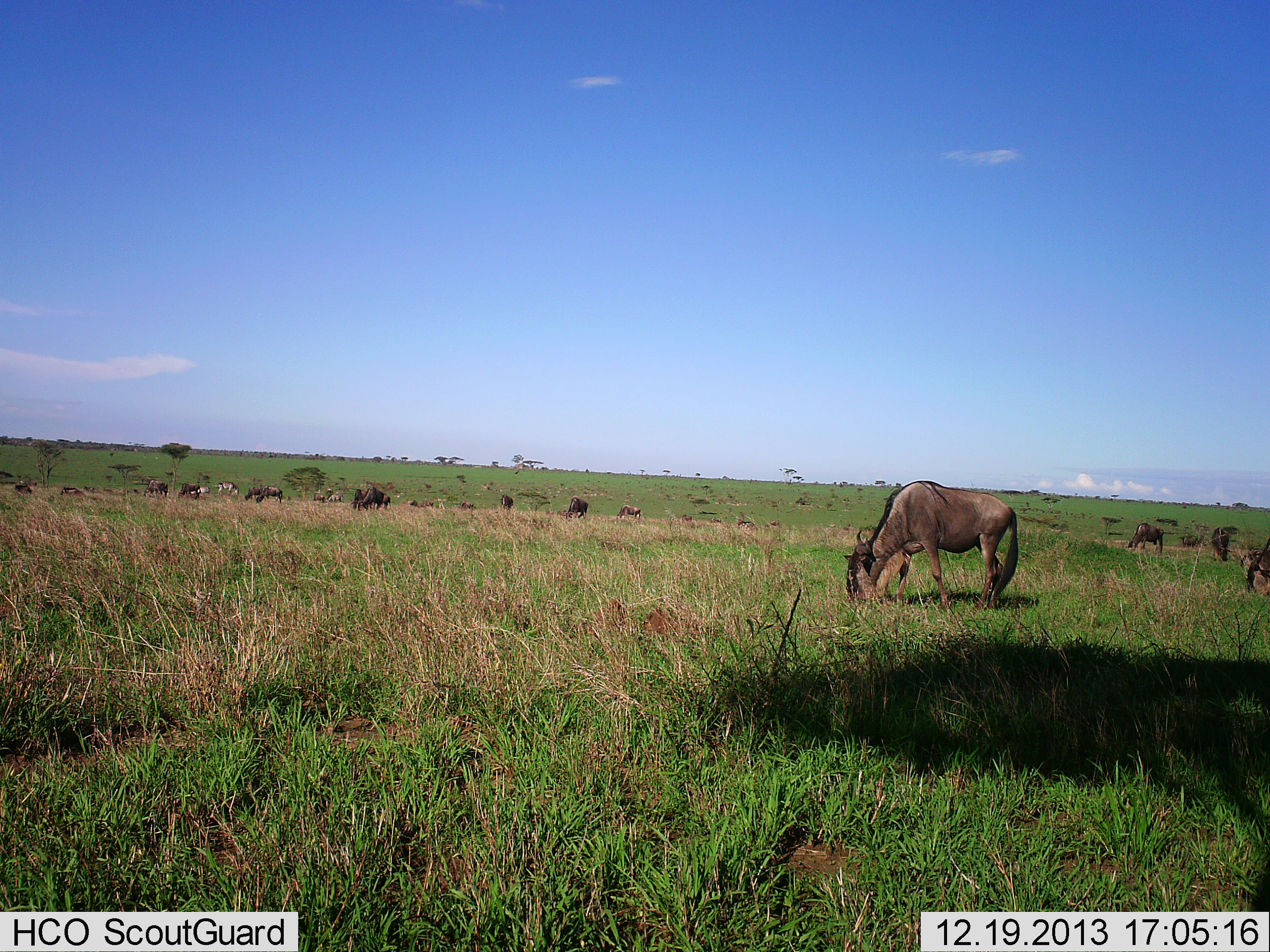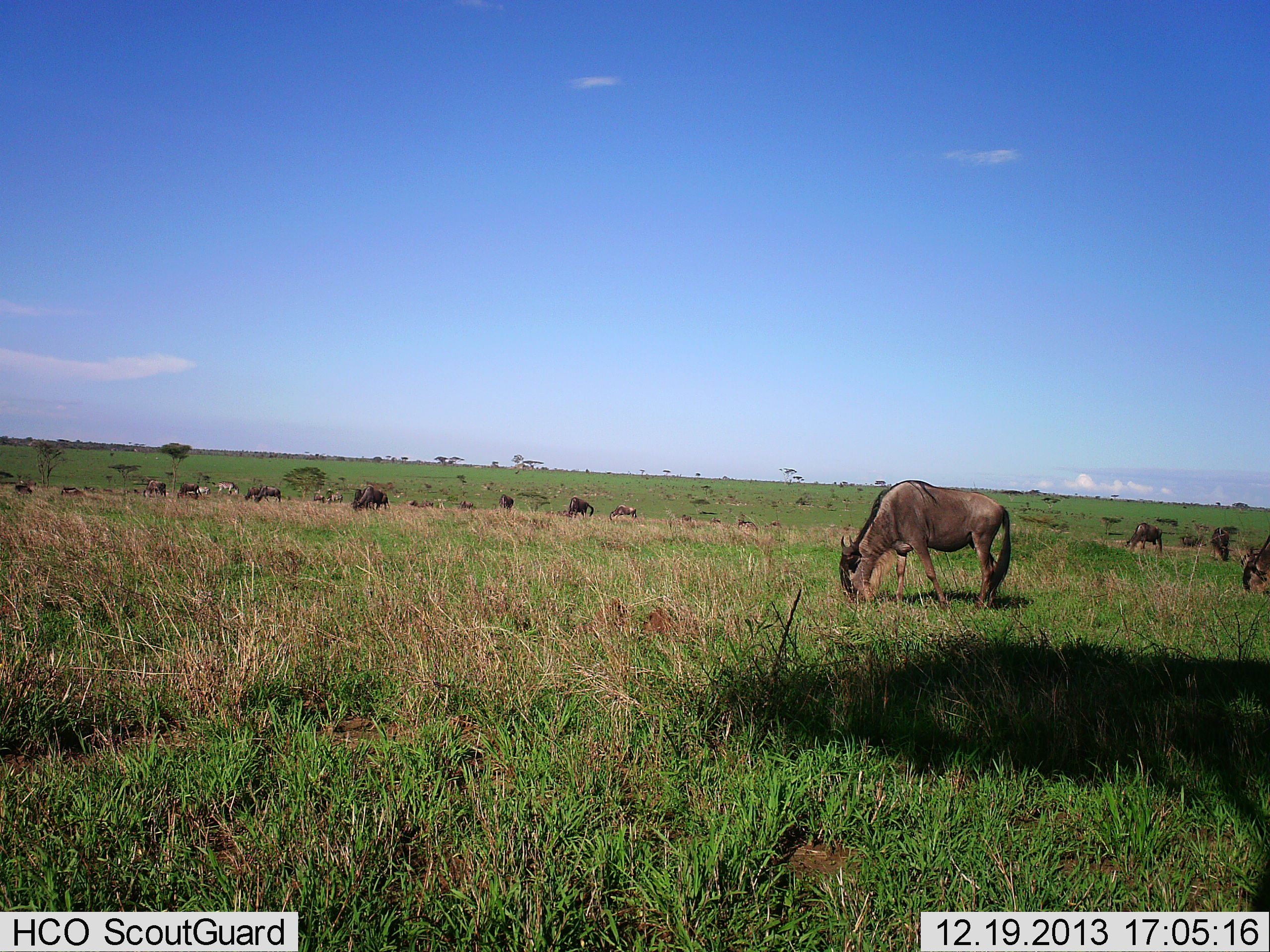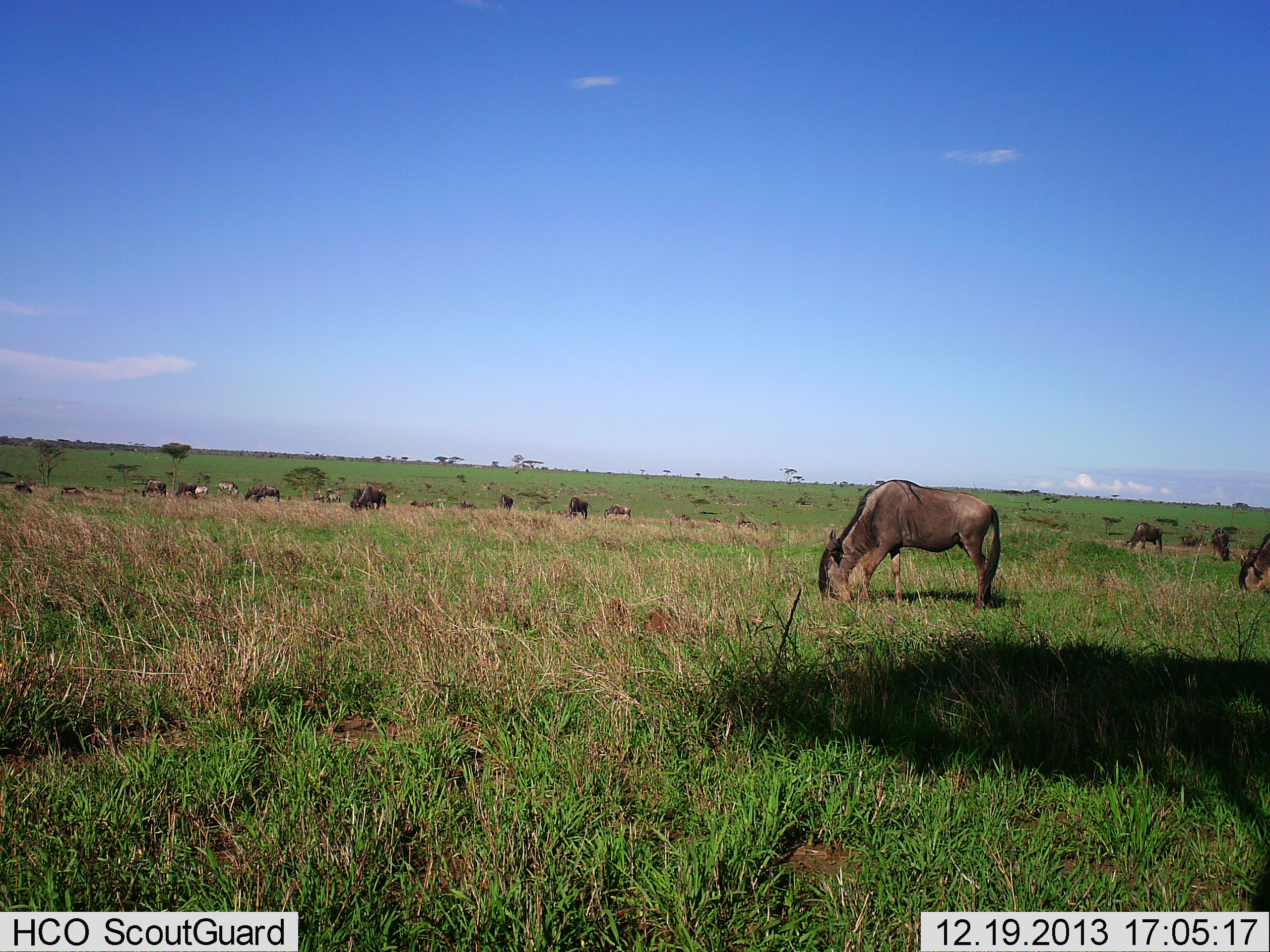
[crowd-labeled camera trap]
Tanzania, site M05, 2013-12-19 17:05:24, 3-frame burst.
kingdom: Animalia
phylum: Chordata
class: Mammalia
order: Artiodactyla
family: Bovidae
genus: Connochaetes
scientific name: Connochaetes taurinus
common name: blue wildebeest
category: wildebeest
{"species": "wildebeest (blue wildebeest) (Connochaetes taurinus)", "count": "11-50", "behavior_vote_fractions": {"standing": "33%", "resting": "17%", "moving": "42%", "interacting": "0%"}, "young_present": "8%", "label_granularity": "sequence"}